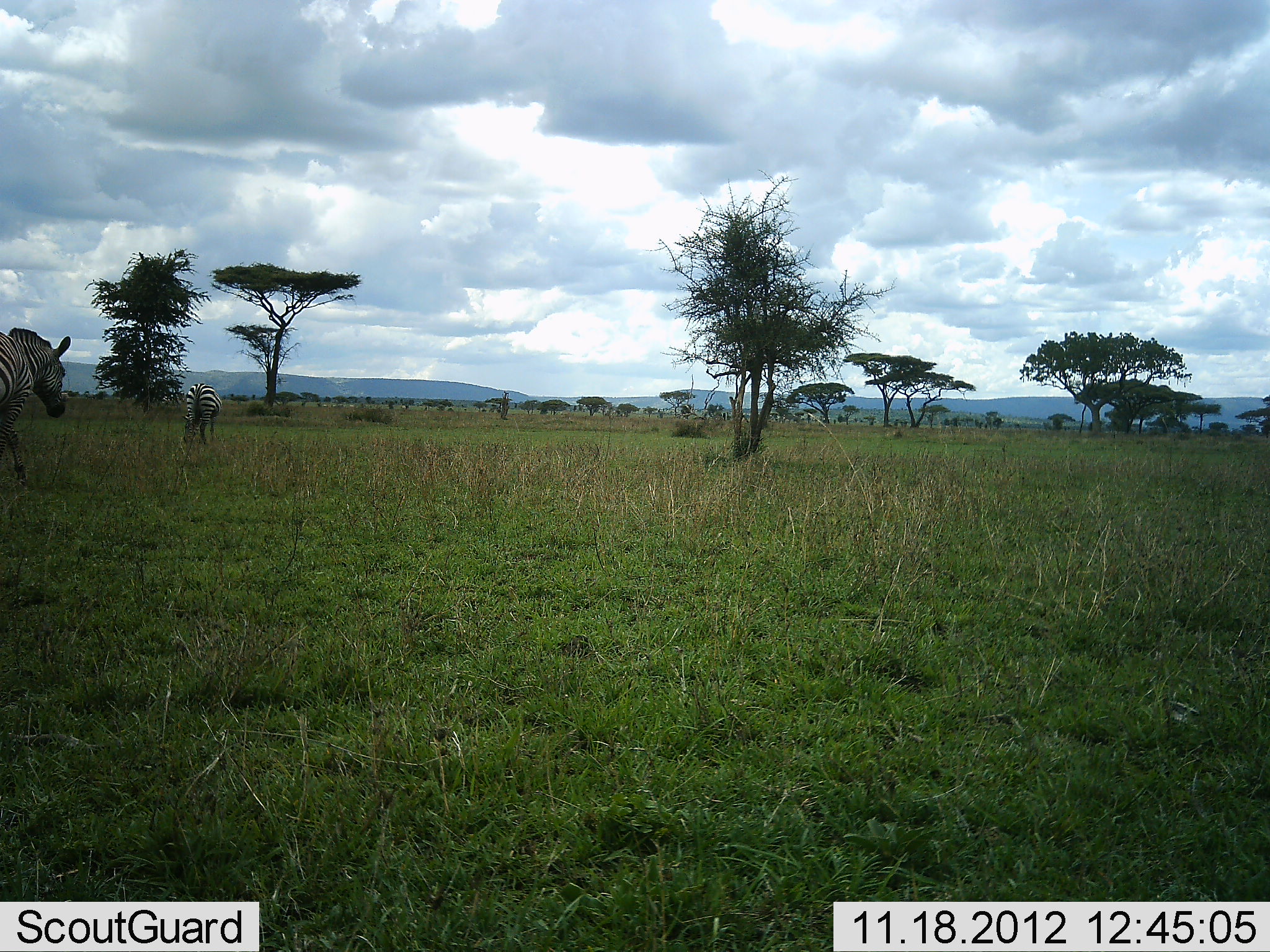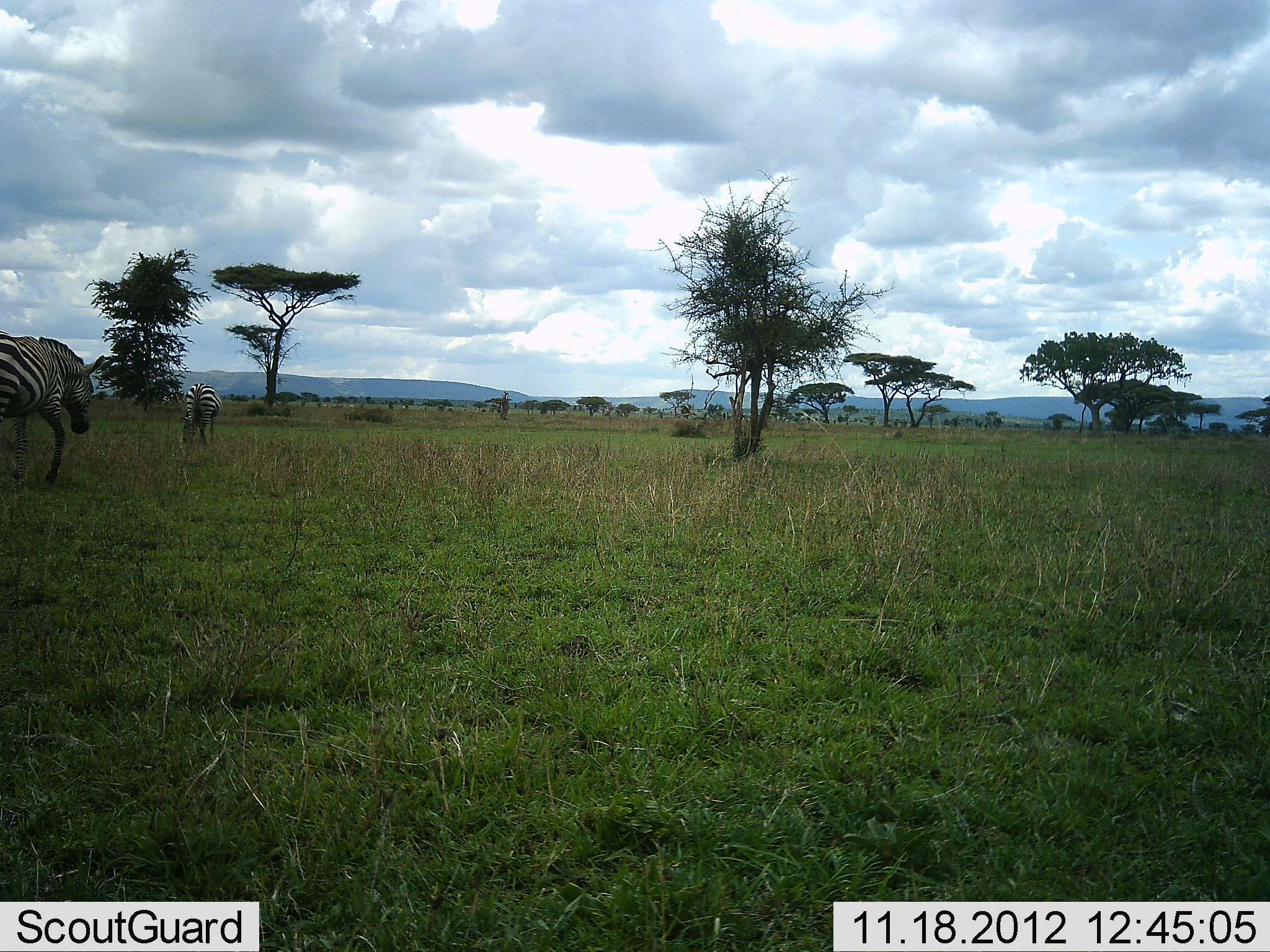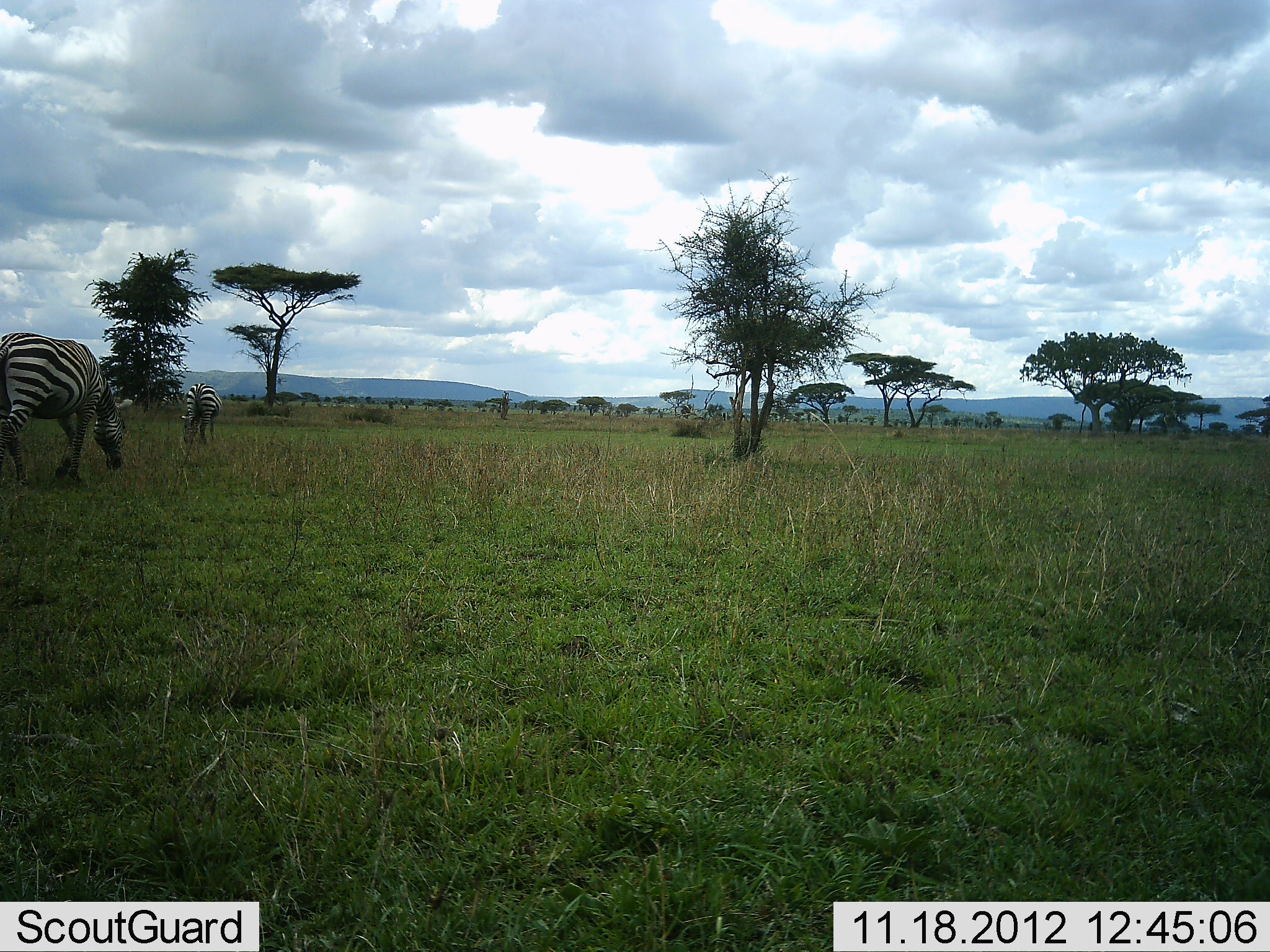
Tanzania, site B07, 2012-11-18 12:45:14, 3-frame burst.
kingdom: Animalia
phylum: Chordata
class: Mammalia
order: Perissodactyla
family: Equidae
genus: Equus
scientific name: Equus quagga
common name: plains zebra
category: zebra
Zebra (plains zebra) (Equus quagga), count 2. Behavior (volunteer vote fractions): standing 20%, resting 0%, moving 100%, interacting 0%. Young present (vote fraction): 0%. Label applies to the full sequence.